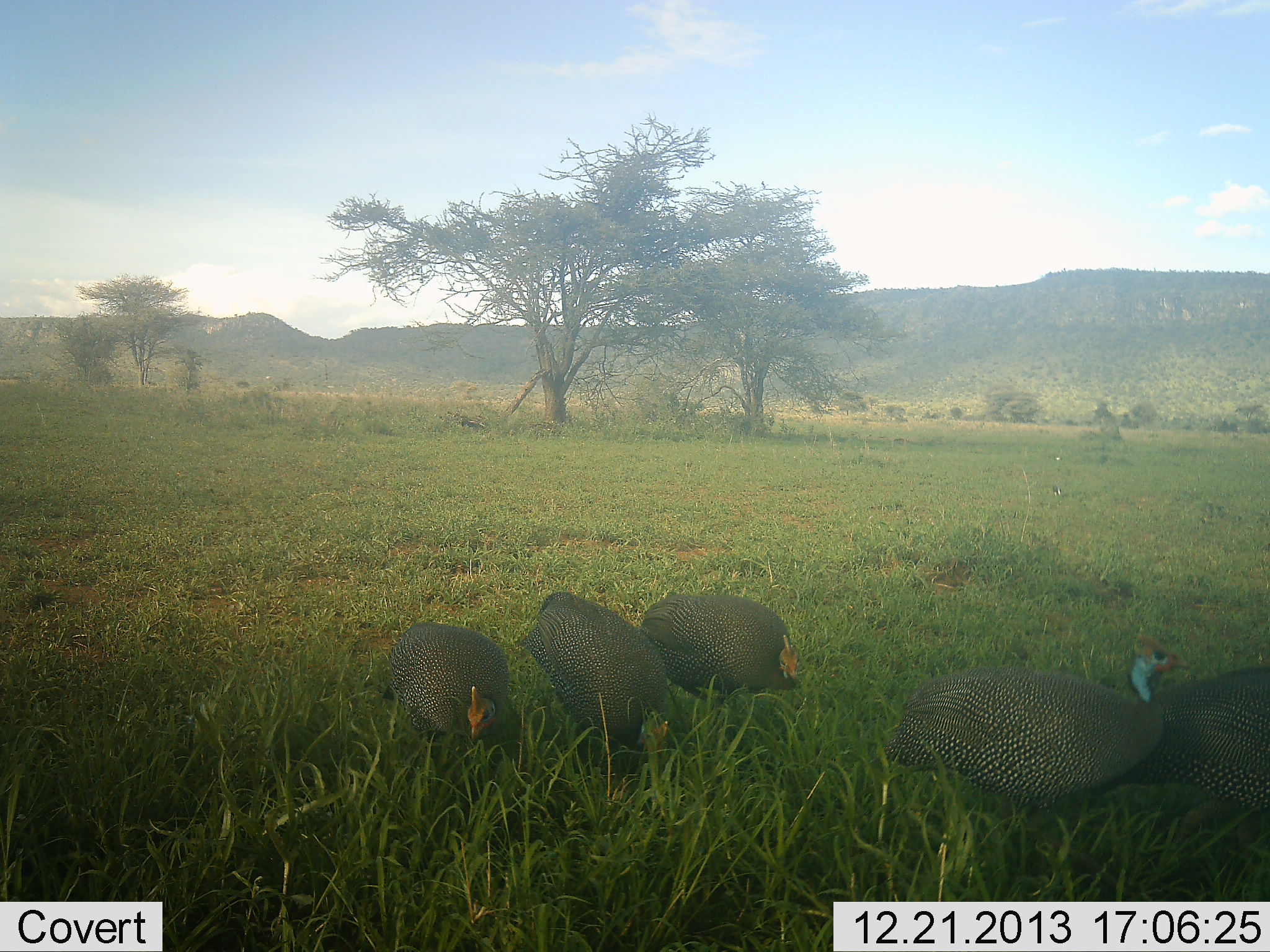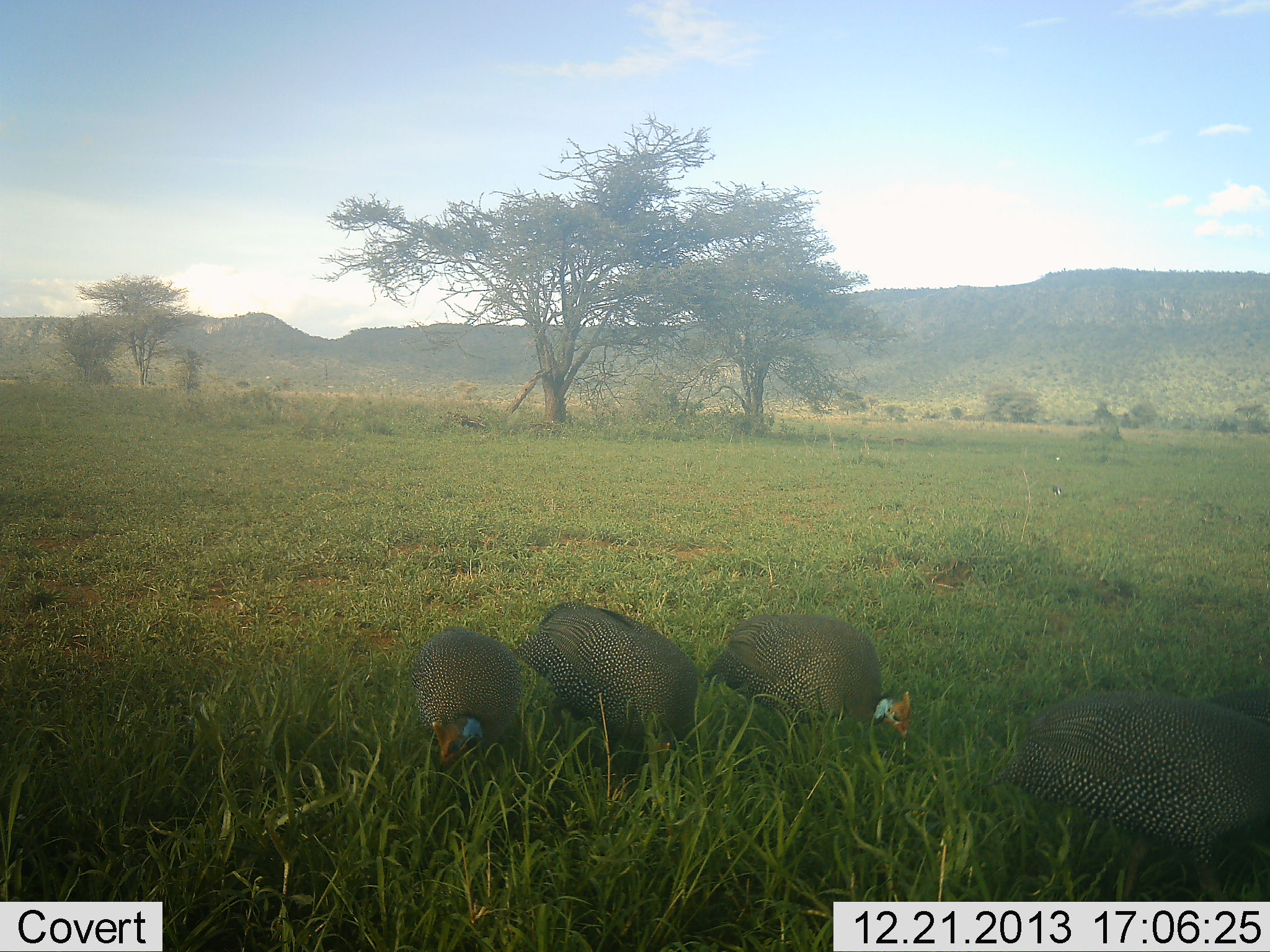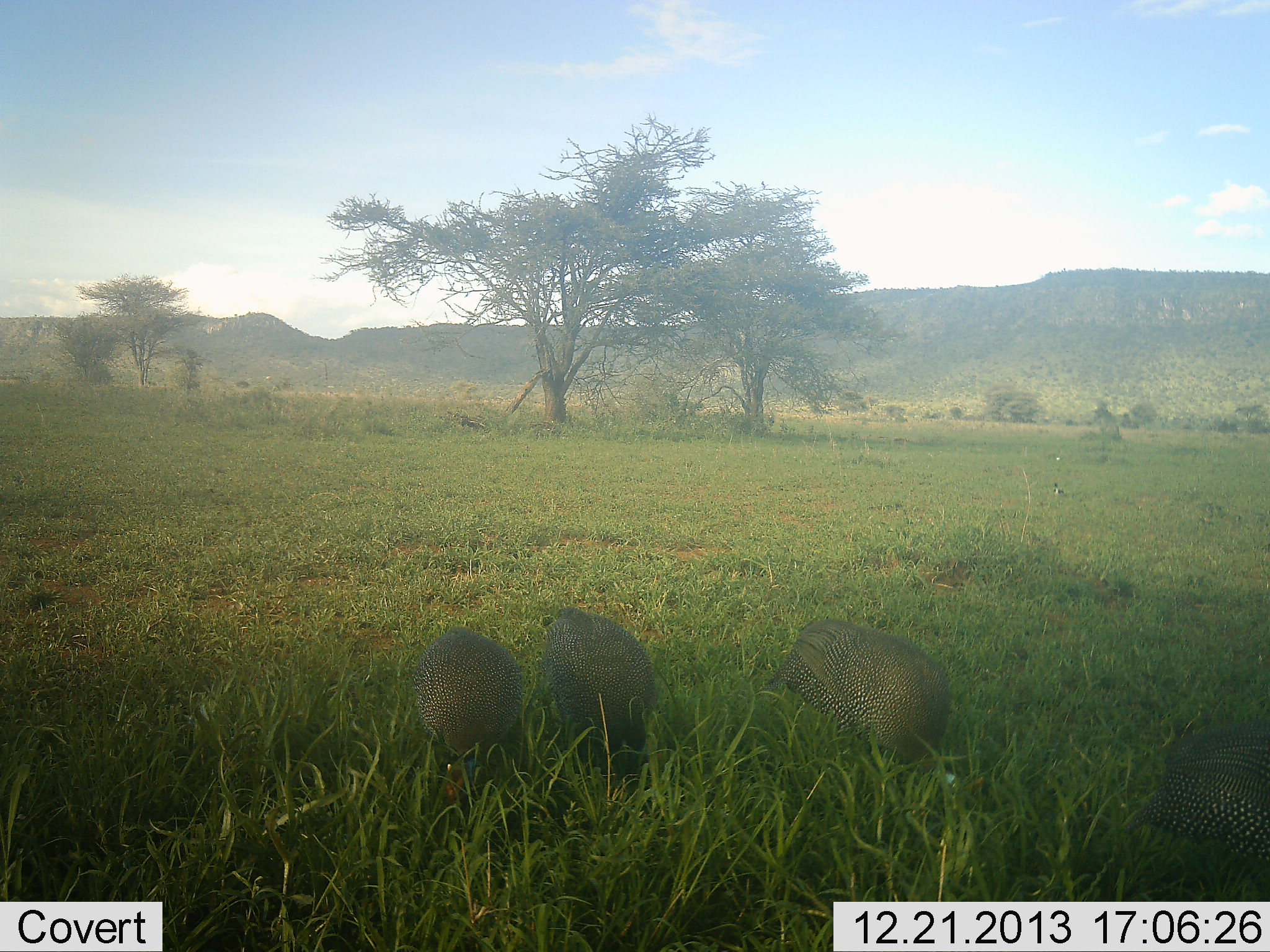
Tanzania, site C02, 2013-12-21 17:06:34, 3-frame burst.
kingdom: Animalia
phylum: Chordata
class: Aves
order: Galliformes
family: Numididae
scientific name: Numididae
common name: guinea fowl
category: guineafowl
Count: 5.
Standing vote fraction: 27%.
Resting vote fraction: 0%.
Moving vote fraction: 64%.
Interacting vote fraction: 0%.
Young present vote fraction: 0%.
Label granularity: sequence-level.